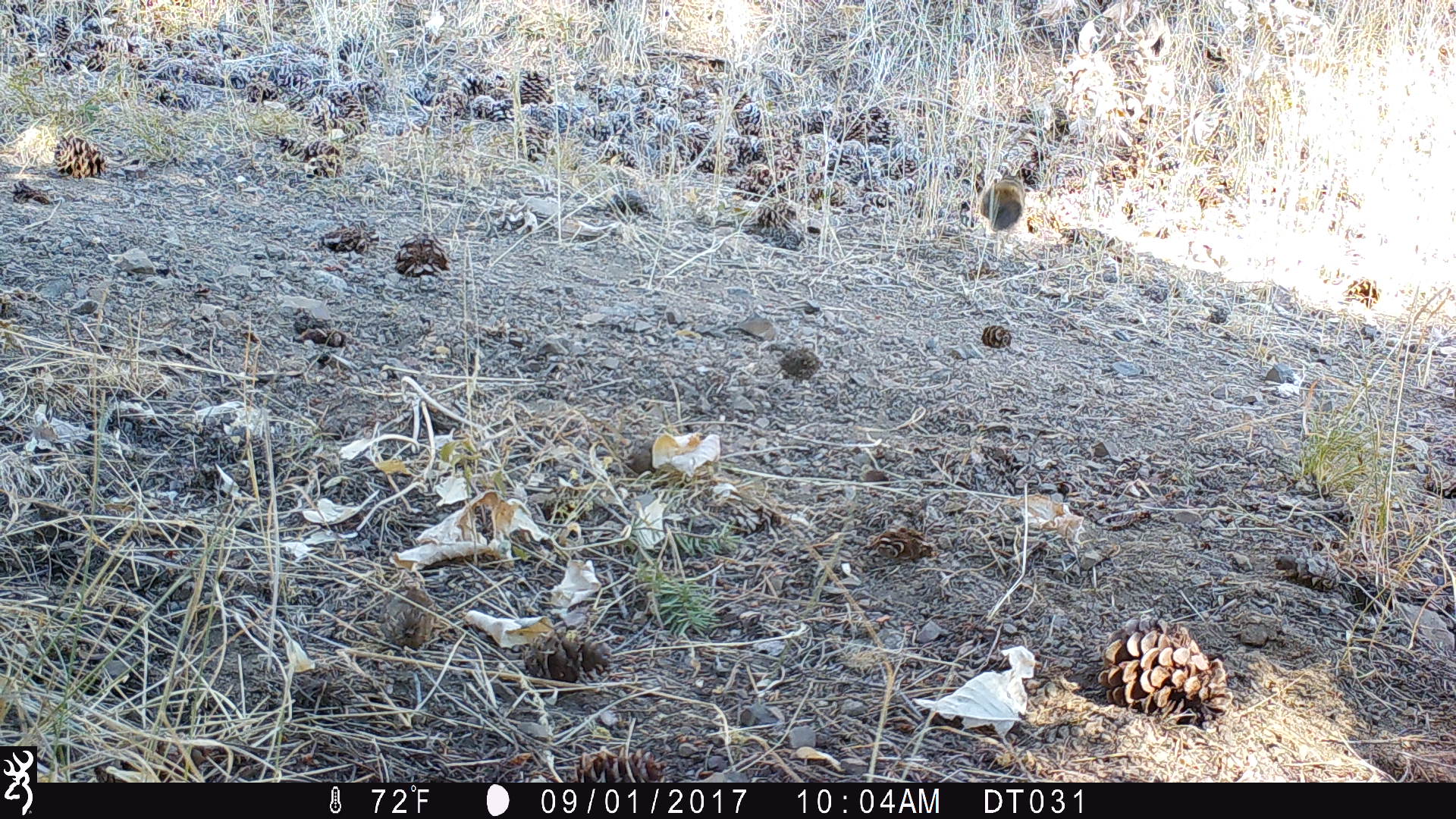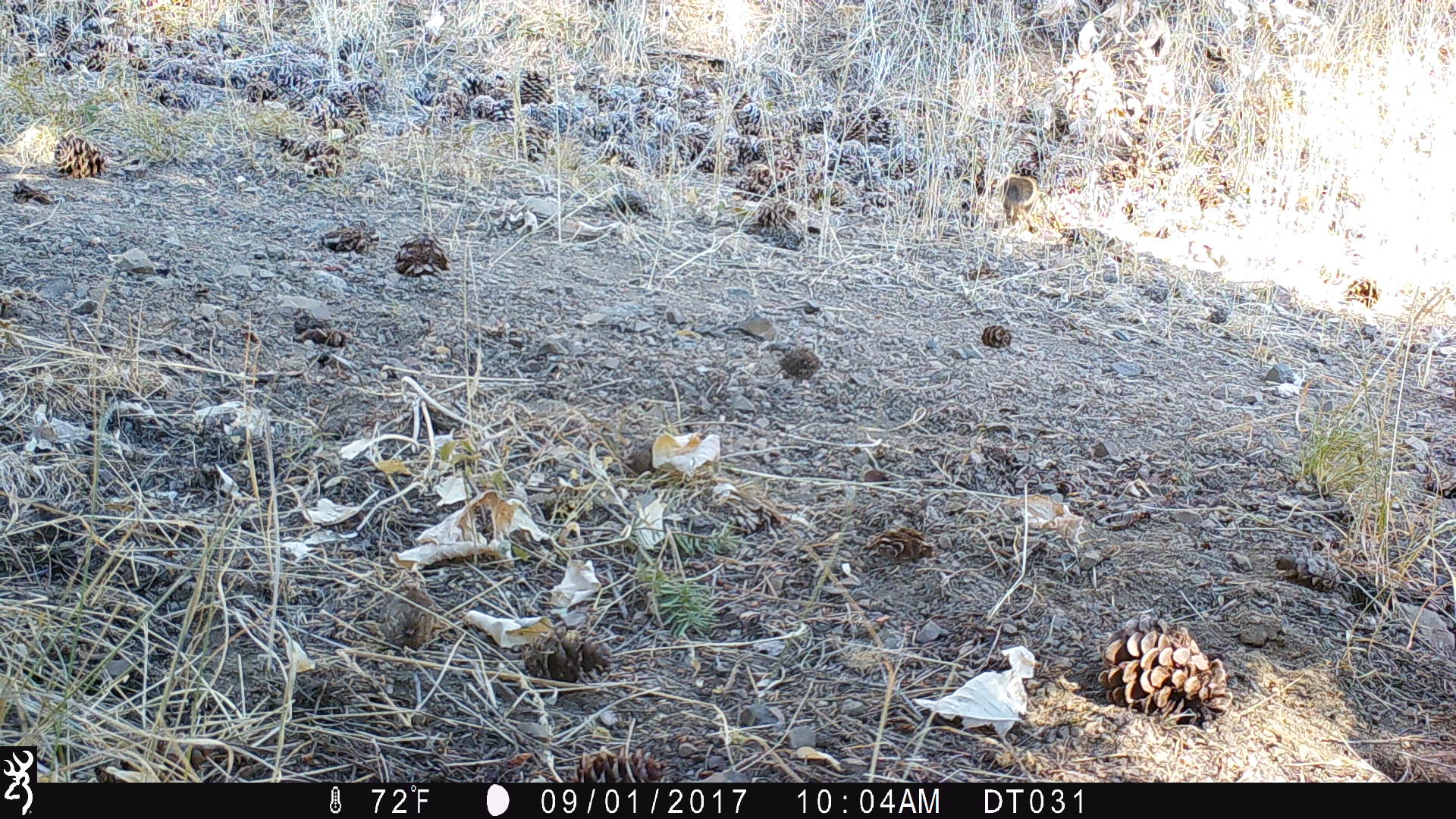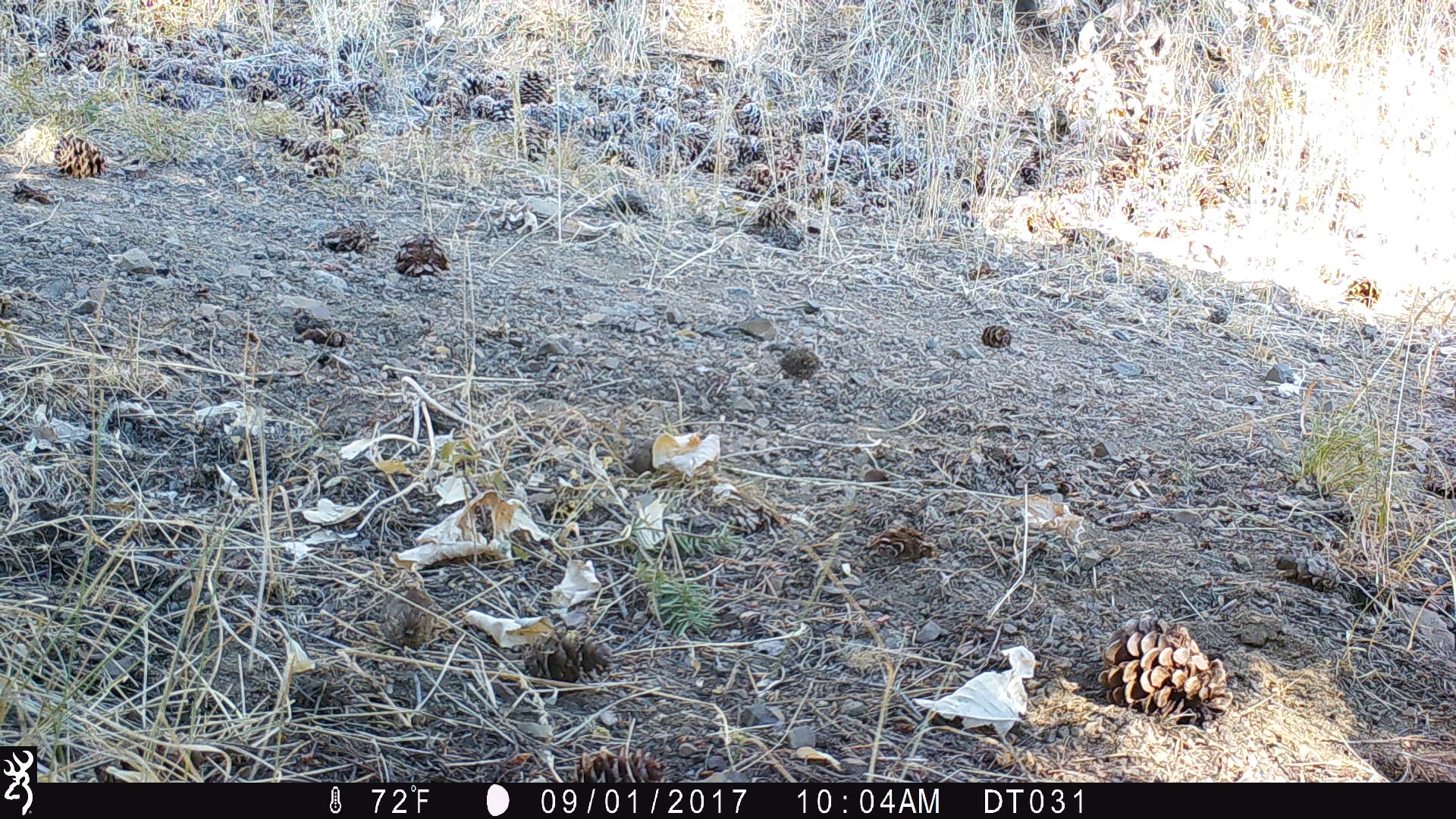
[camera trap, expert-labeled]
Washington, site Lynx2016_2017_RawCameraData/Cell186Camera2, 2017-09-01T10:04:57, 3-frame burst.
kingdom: Animalia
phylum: Chordata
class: Mammalia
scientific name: Mammalia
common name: small mammal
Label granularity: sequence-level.